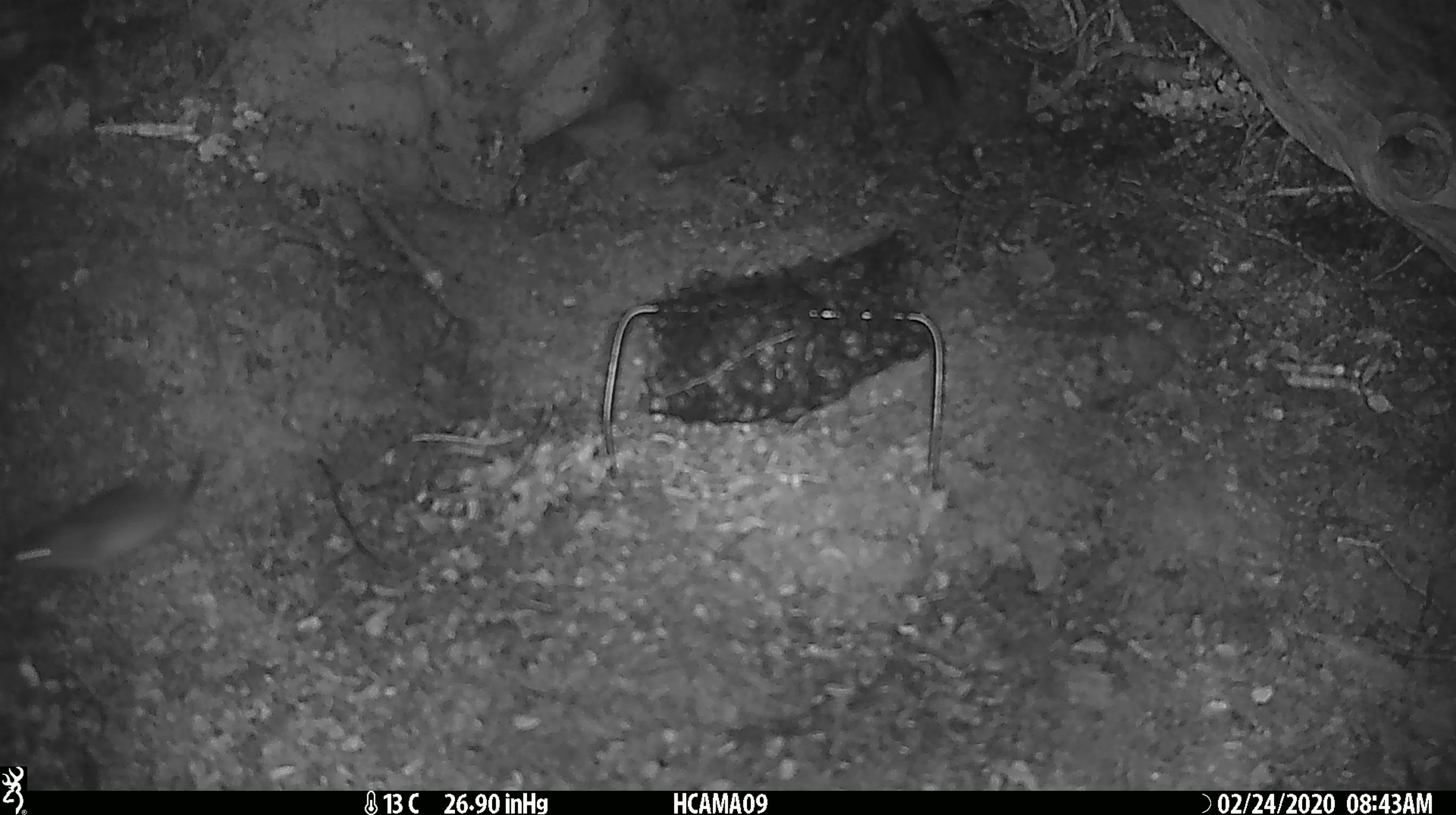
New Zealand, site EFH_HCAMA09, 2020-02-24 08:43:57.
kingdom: Animalia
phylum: Chordata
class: Mammalia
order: Rodentia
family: Muridae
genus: Mus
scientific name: Mus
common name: mouse